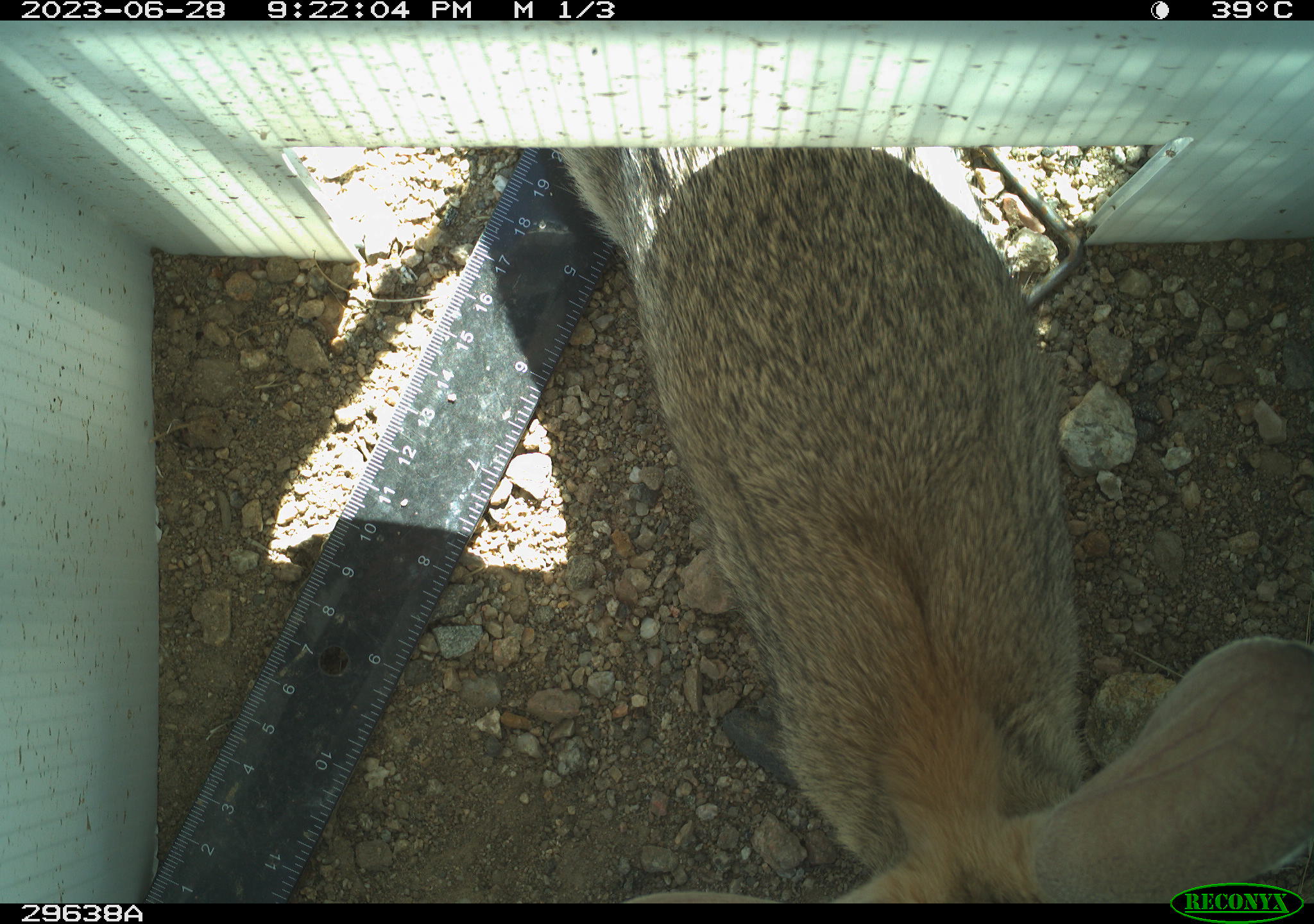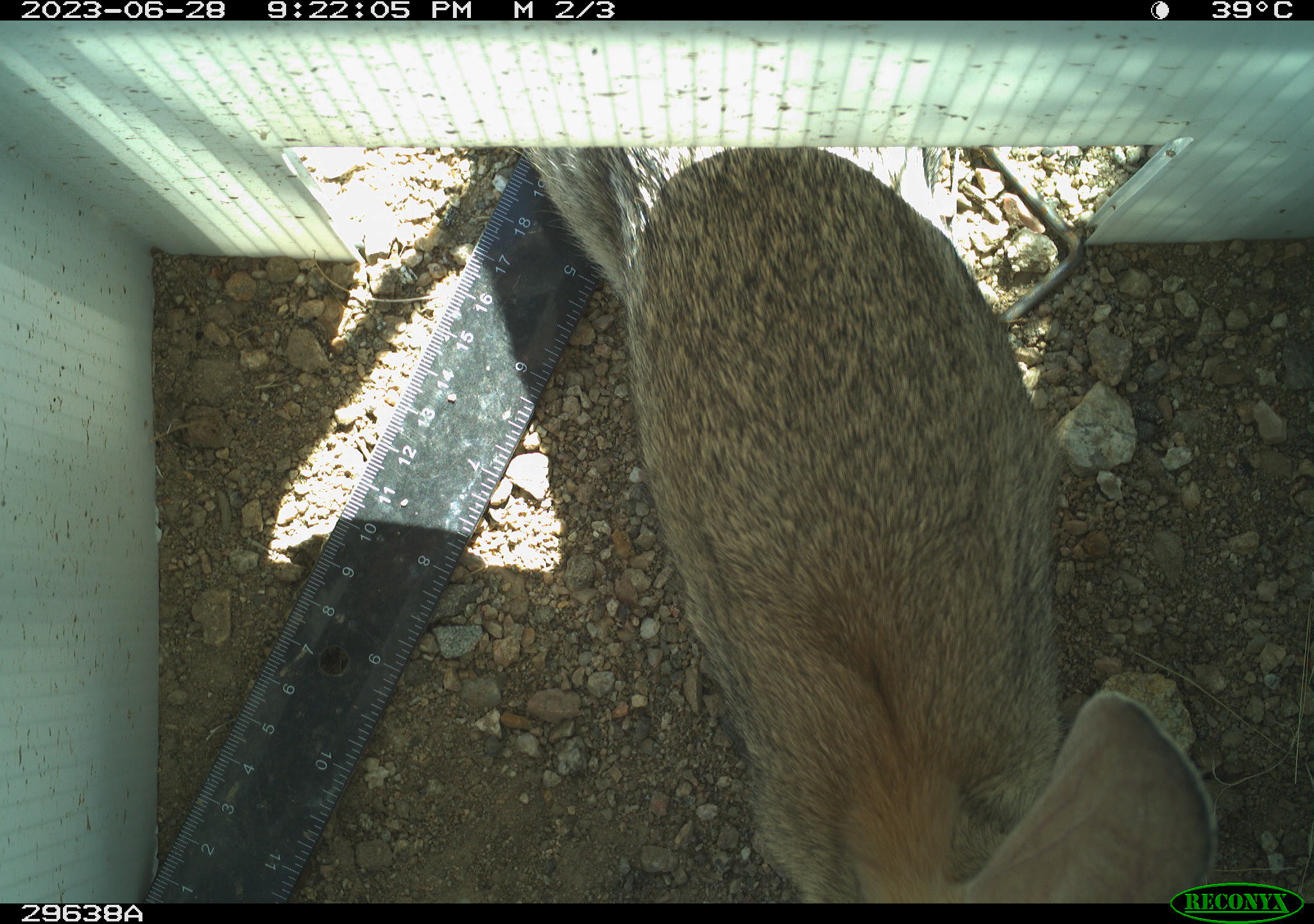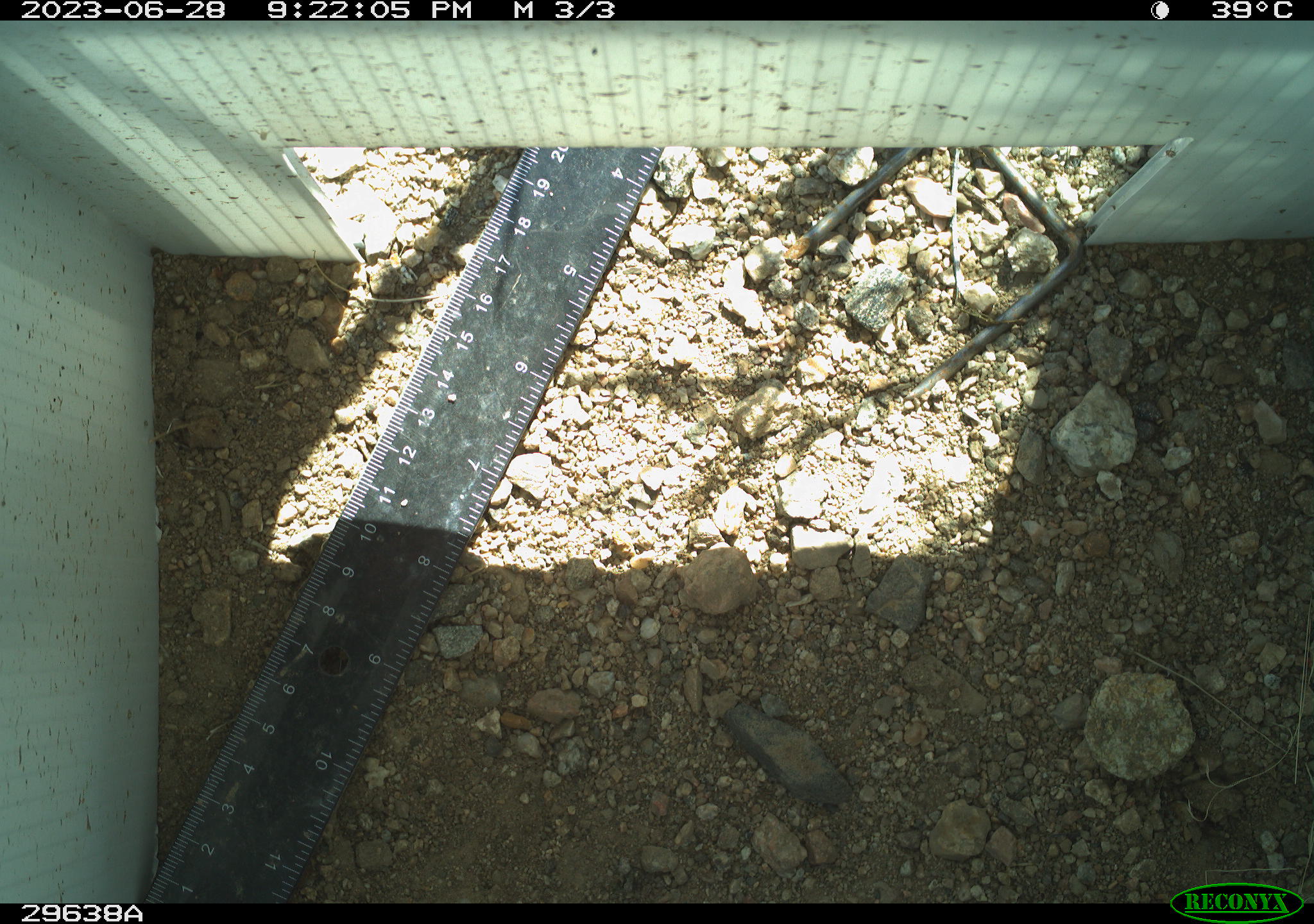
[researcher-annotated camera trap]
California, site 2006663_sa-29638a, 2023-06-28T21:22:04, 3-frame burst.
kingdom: Animalia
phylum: Chordata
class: Mammalia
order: Lagomorpha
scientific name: Lagomorpha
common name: hares, rabbits, and pikas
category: lagomorpha order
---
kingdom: Animalia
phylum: Chordata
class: Mammalia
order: Lagomorpha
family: Leporidae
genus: Sylvilagus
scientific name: Sylvilagus audubonii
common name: desert cottontail